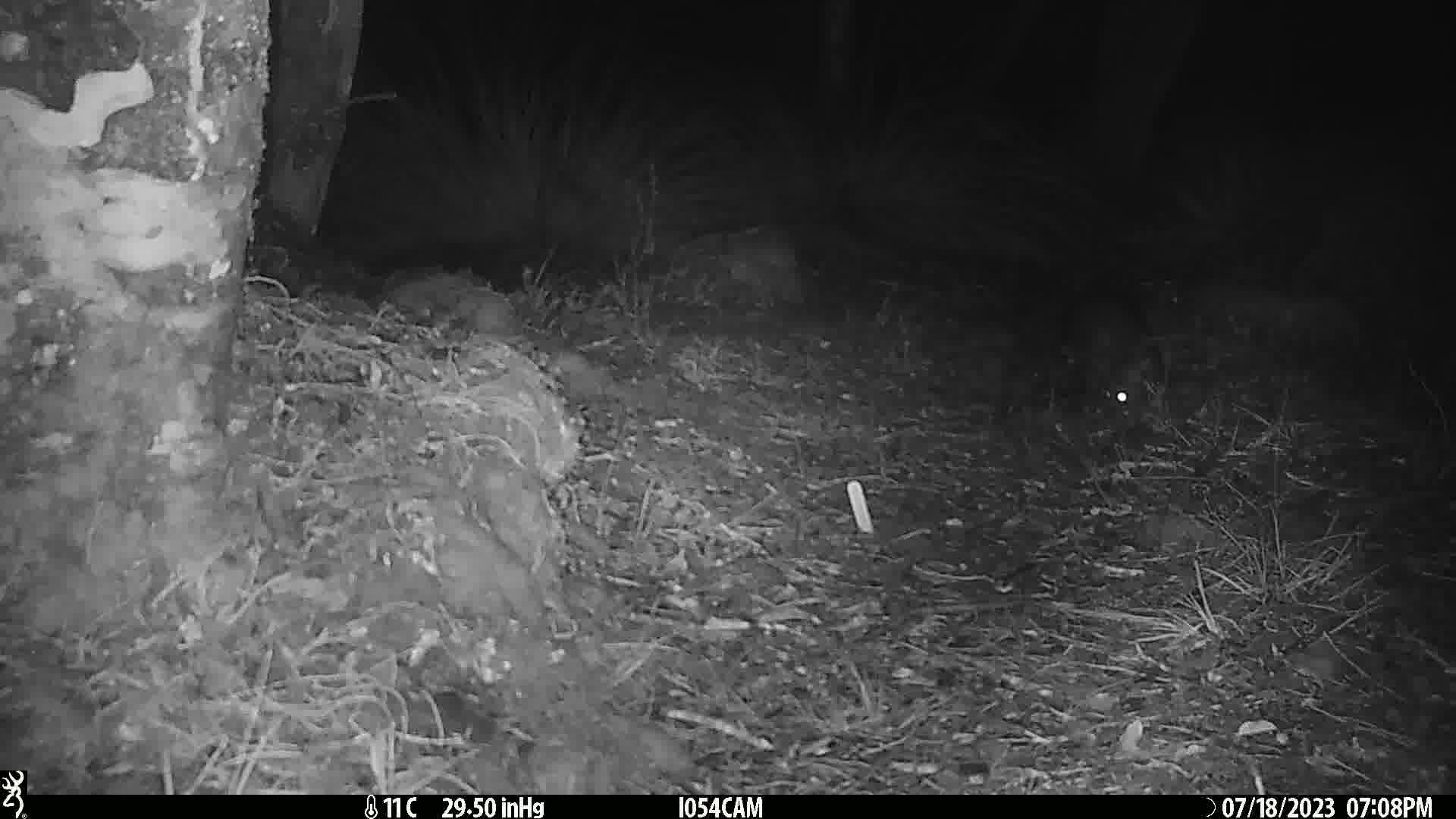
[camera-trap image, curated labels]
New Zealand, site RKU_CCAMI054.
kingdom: Animalia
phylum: Chordata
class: Mammalia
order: Diprotodontia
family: Phalangeridae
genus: Trichosurus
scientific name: Trichosurus vulpecula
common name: common brushtail possum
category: possum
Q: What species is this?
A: Possum (common brushtail possum) (Trichosurus vulpecula).